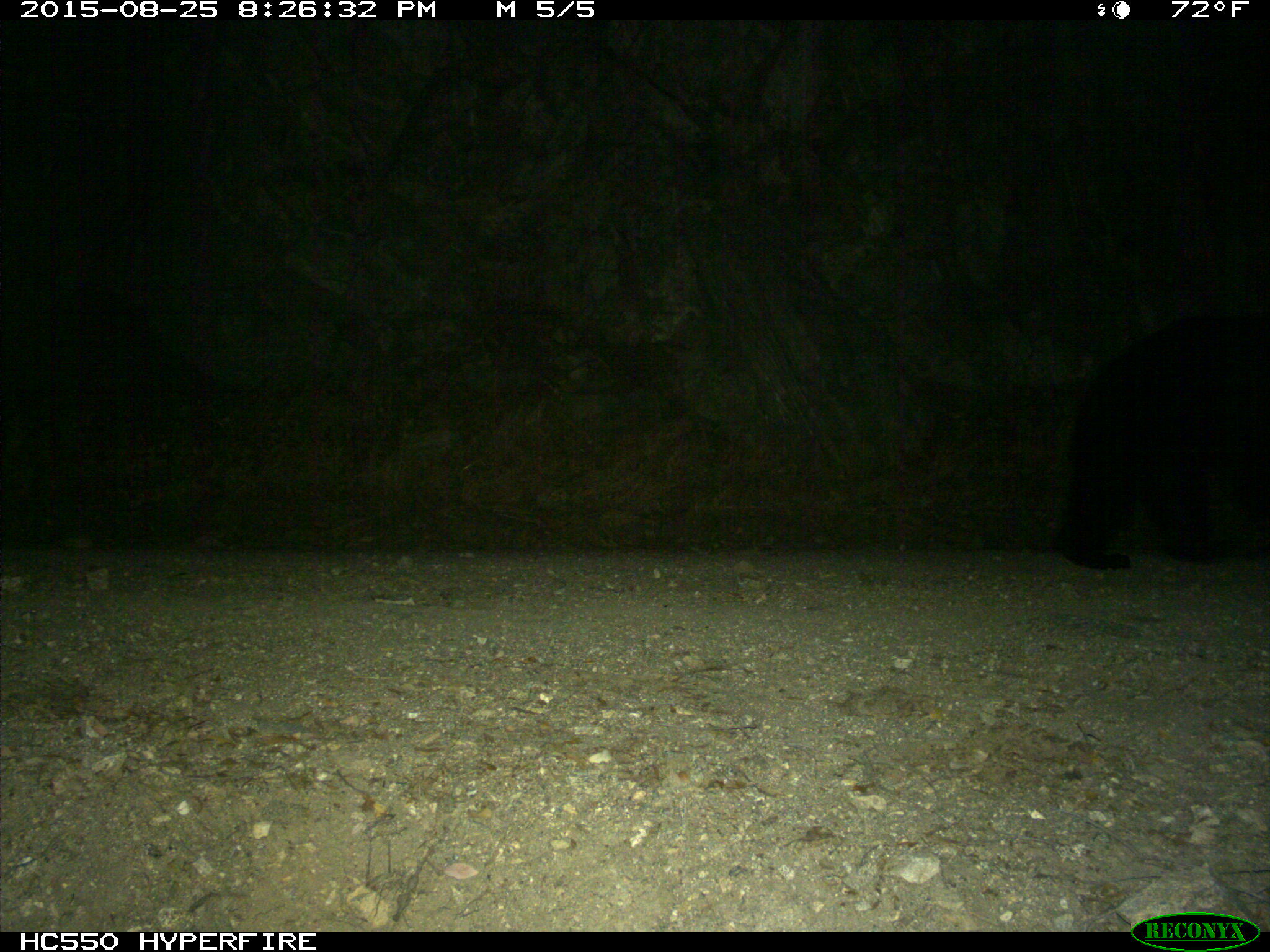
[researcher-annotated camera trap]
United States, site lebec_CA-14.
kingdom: Animalia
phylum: Chordata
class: Mammalia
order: Carnivora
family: Ursidae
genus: Ursus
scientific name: Ursus americanus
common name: american black bear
Ursus americanus (american black bear).